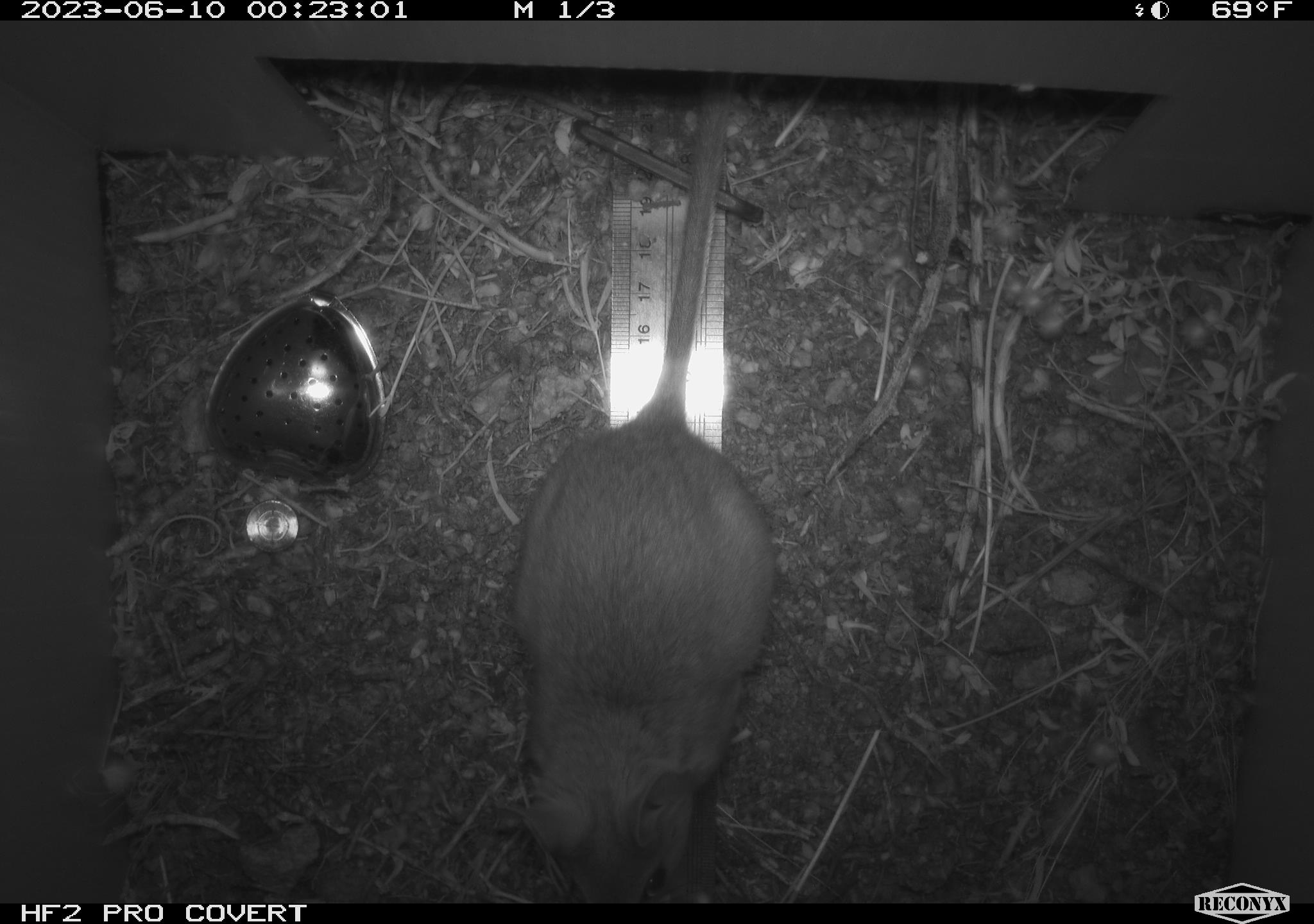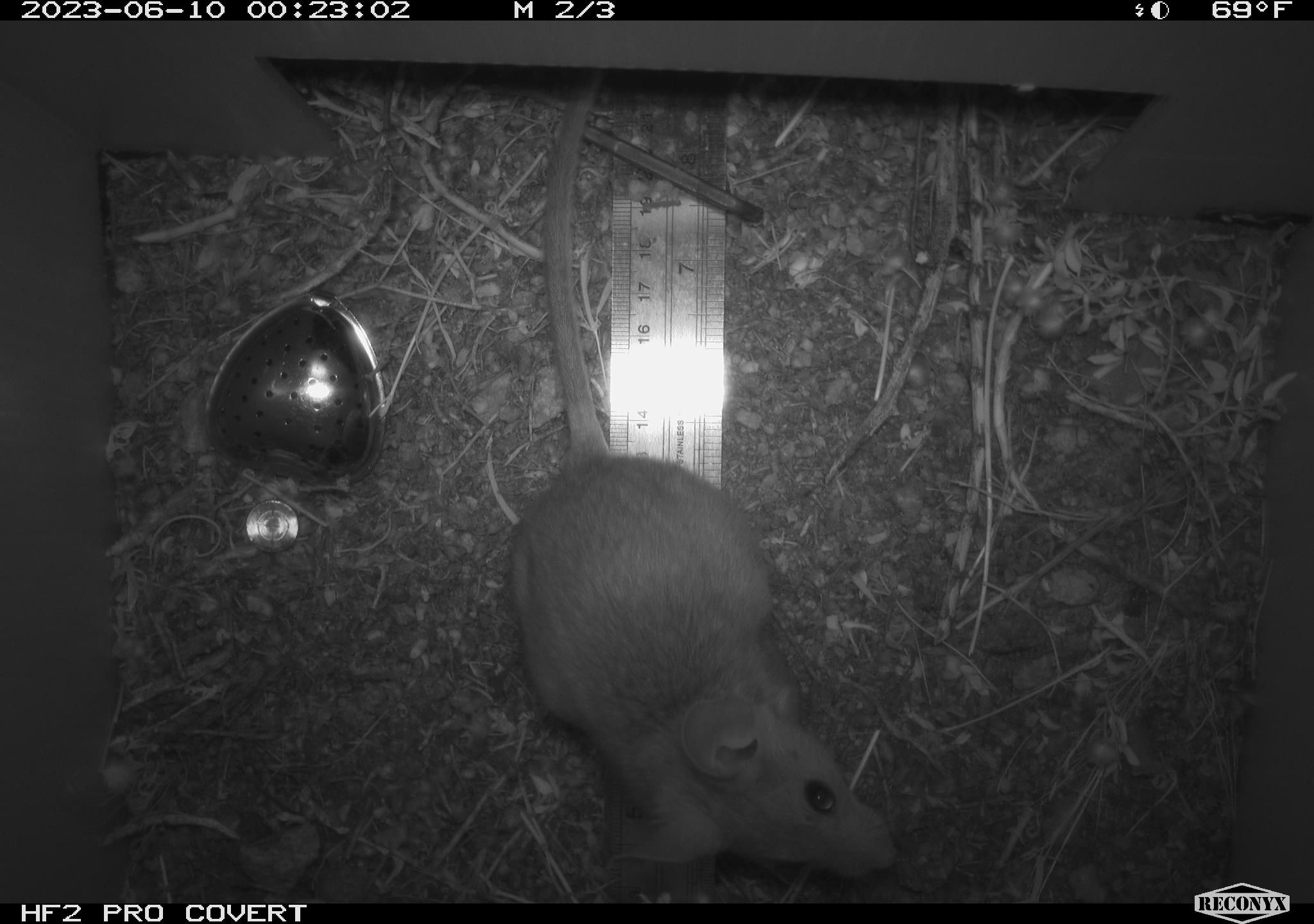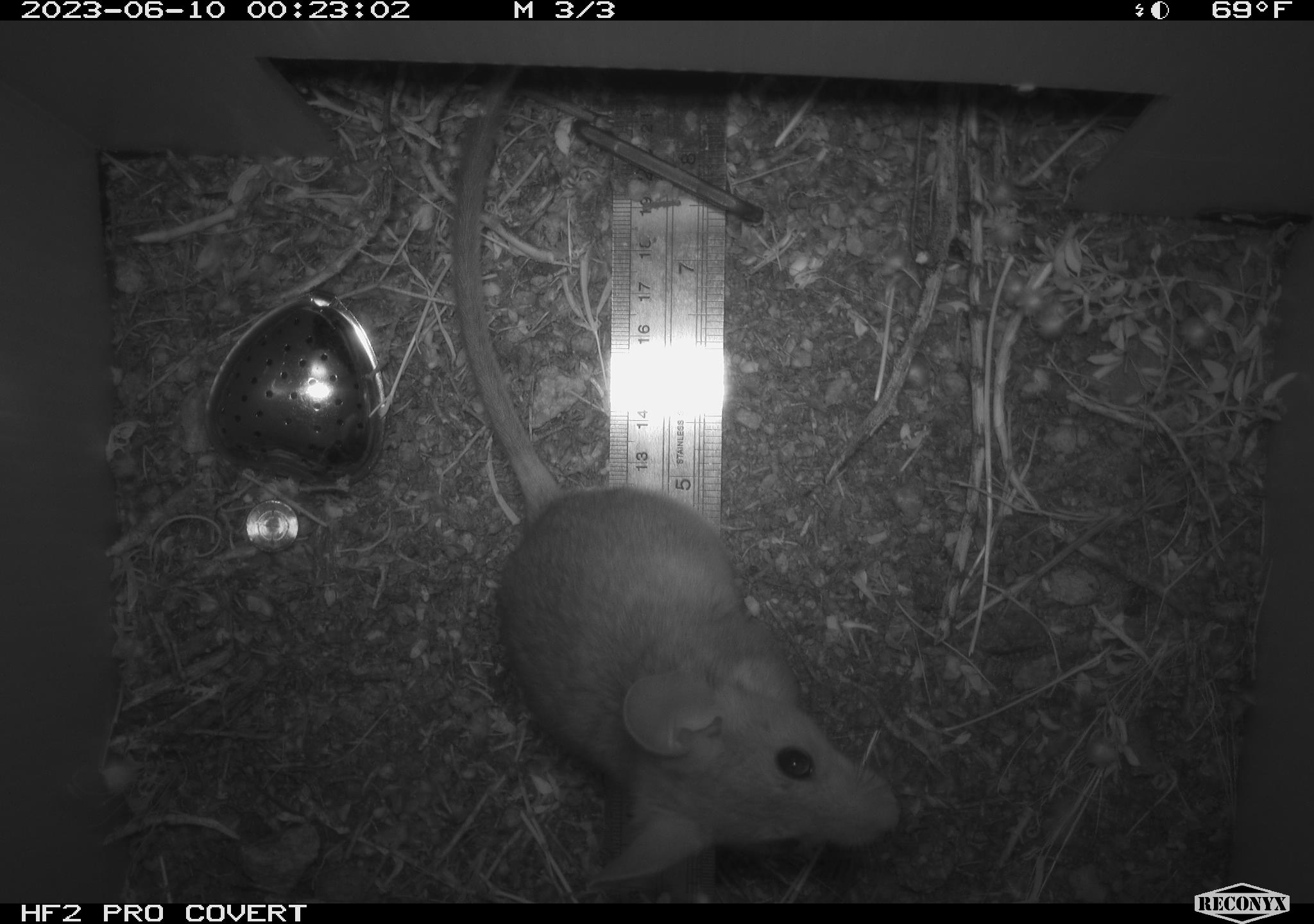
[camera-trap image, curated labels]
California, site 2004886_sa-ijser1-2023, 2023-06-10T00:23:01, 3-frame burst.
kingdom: Animalia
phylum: Chordata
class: Mammalia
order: Rodentia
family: Cricetidae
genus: Neotoma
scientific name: Neotoma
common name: pack rat or woodrat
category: neotoma species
Neotoma species (pack rat or woodrat) (Neotoma).